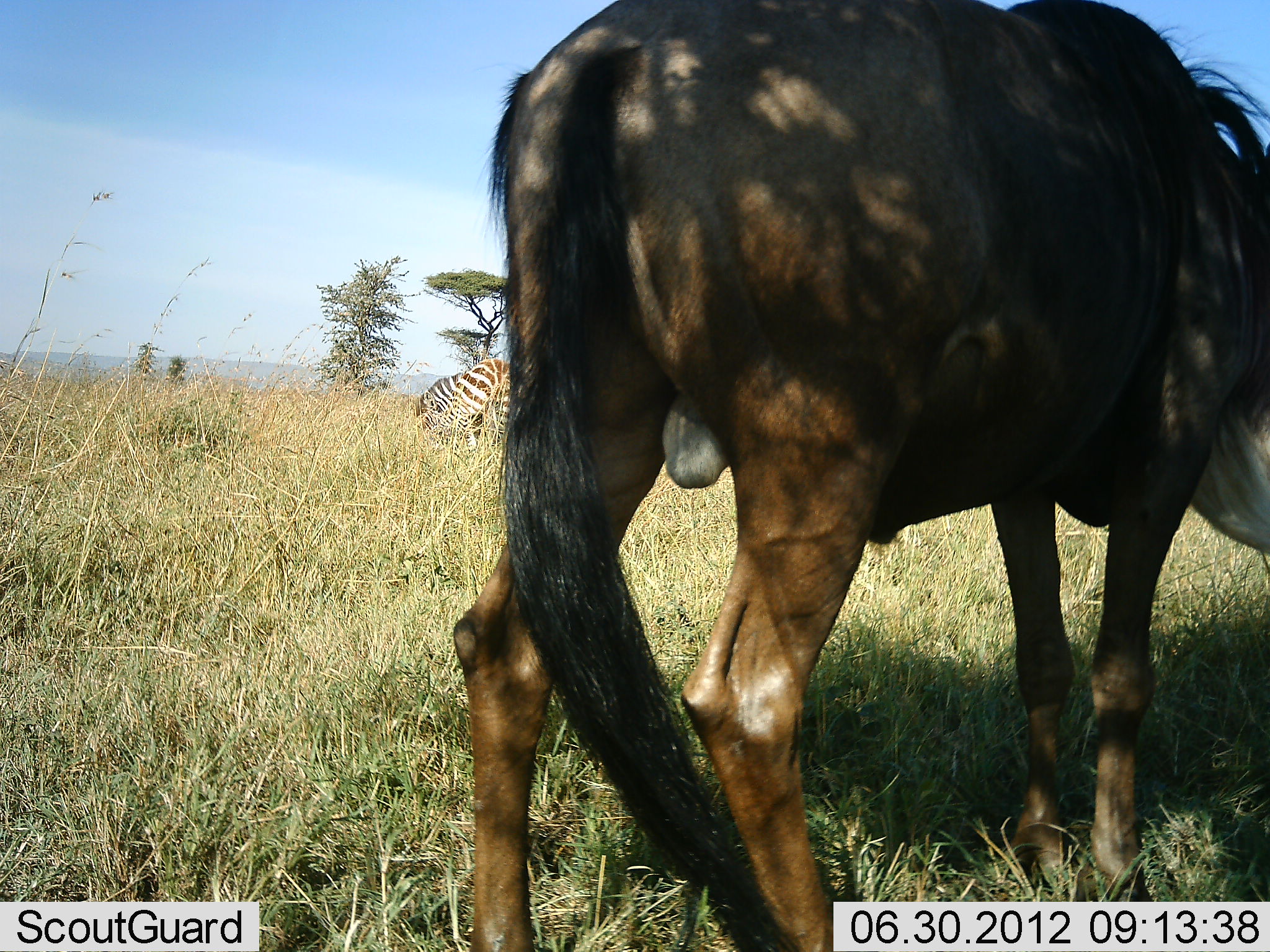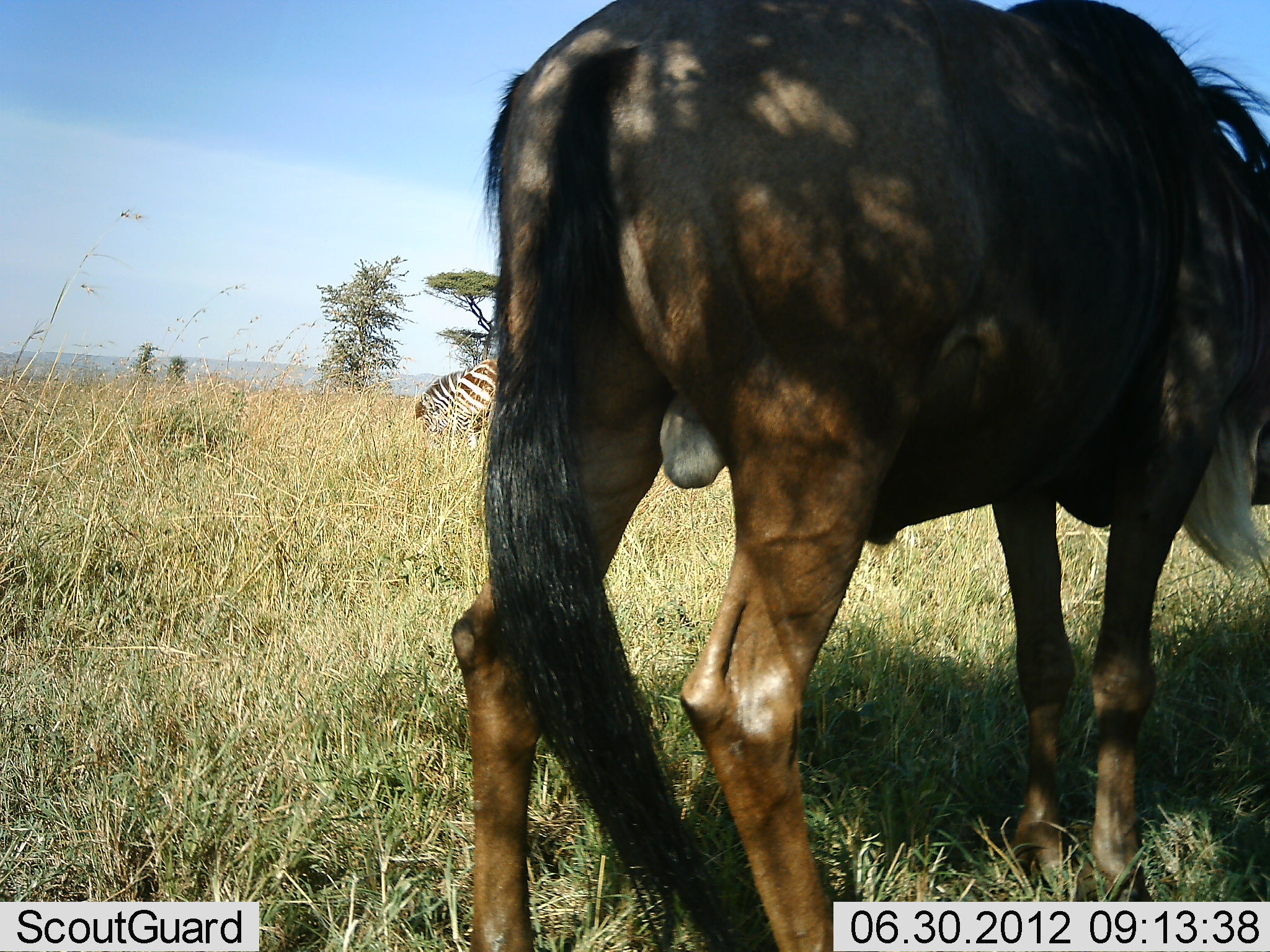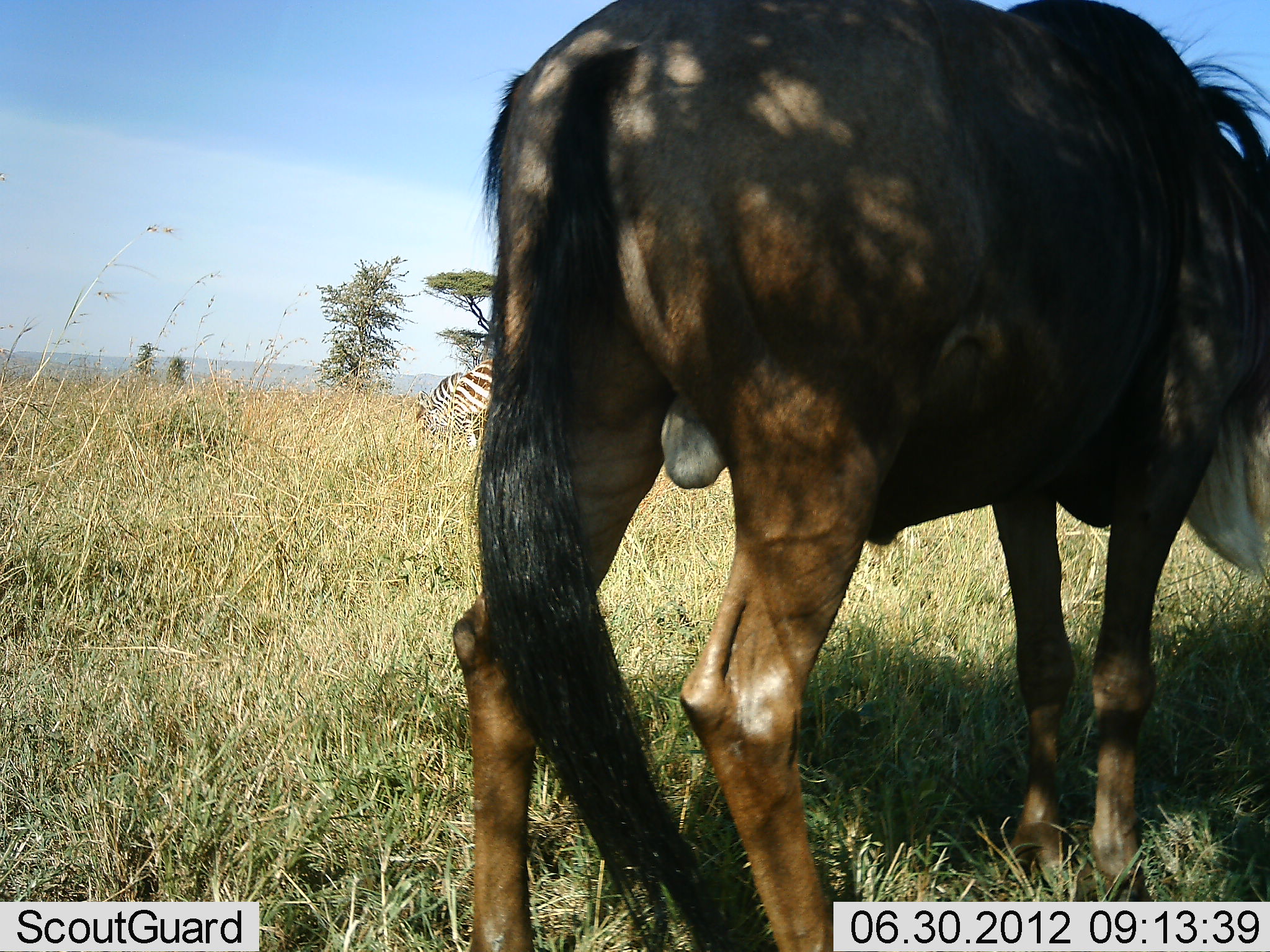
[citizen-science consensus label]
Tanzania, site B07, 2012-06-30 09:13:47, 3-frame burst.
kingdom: Animalia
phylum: Chordata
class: Mammalia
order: Artiodactyla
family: Bovidae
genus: Connochaetes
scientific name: Connochaetes taurinus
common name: blue wildebeest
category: wildebeest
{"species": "wildebeest (blue wildebeest) (Connochaetes taurinus)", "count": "1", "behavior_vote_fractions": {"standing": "83%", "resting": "0%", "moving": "0%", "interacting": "0%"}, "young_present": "0%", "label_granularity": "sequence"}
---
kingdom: Animalia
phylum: Chordata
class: Mammalia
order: Perissodactyla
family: Equidae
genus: Equus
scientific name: Equus quagga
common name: plains zebra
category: zebra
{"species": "zebra (plains zebra) (Equus quagga)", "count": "1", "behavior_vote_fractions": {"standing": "50%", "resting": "0%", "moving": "0%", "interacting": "0%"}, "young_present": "0%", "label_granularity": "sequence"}